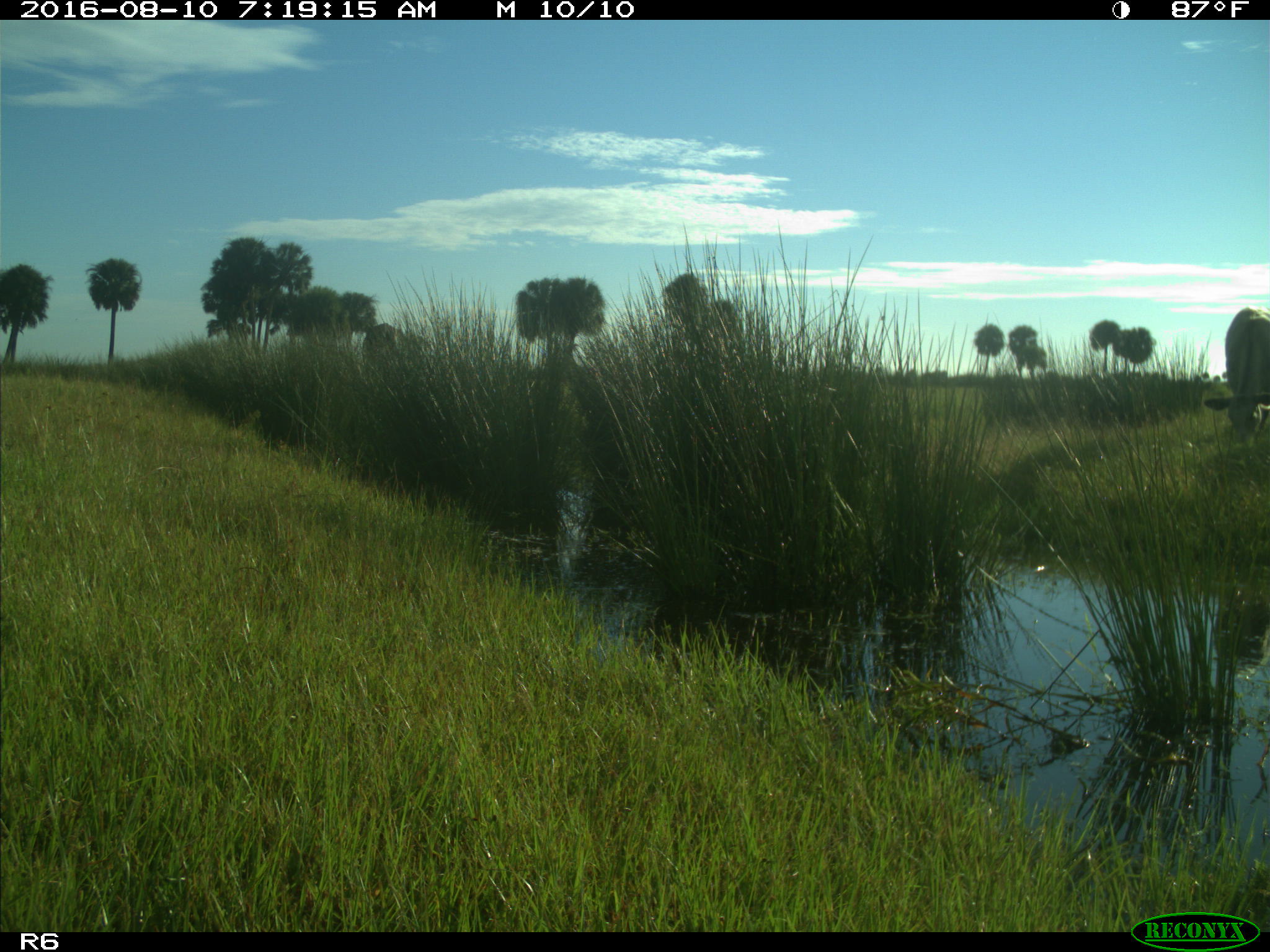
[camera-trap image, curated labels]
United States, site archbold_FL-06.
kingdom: Animalia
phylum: Chordata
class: Mammalia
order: Artiodactyla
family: Bovidae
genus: Bos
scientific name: Bos taurus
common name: domestic cow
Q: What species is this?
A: Bos taurus (domestic cow).